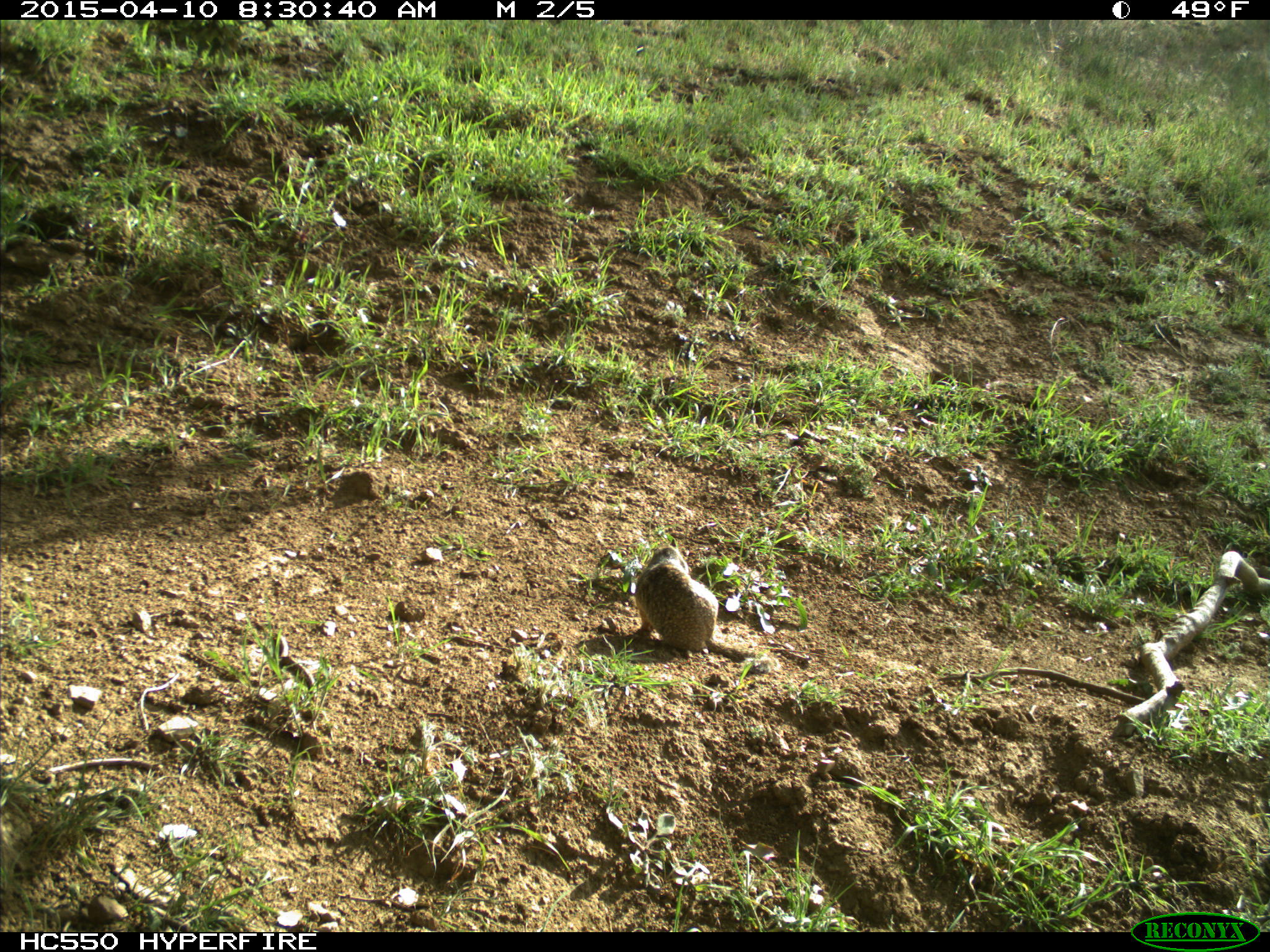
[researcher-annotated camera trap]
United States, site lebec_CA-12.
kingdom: Animalia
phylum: Chordata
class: Mammalia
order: Rodentia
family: Sciuridae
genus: Otospermophilus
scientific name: Otospermophilus beecheyi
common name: california ground squirrel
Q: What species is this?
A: Otospermophilus beecheyi (california ground squirrel).